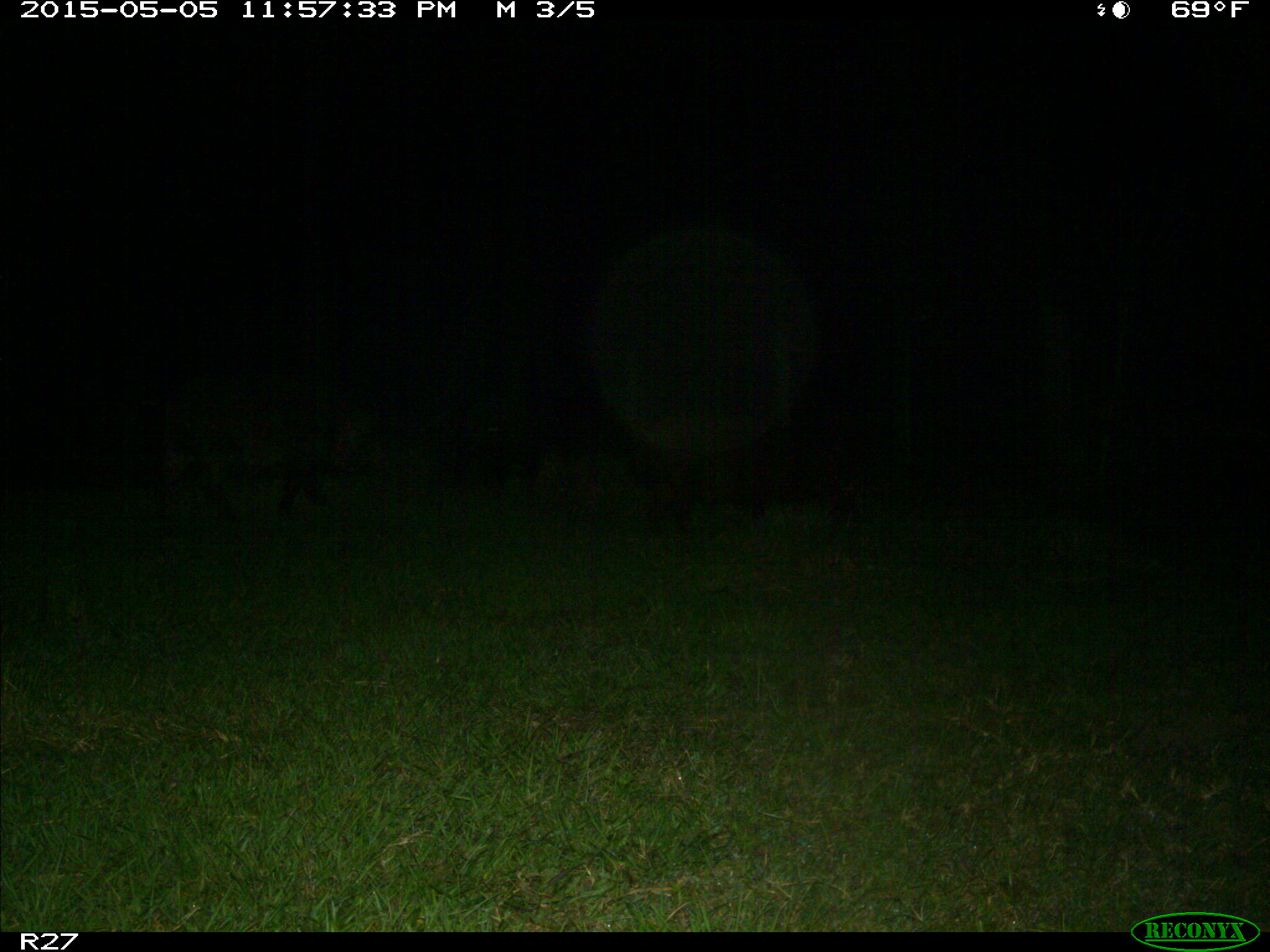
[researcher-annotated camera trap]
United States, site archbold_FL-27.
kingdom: Animalia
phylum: Chordata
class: Mammalia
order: Artiodactyla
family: Suidae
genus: Sus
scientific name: Sus scrofa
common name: wild boar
Sus scrofa (wild boar).